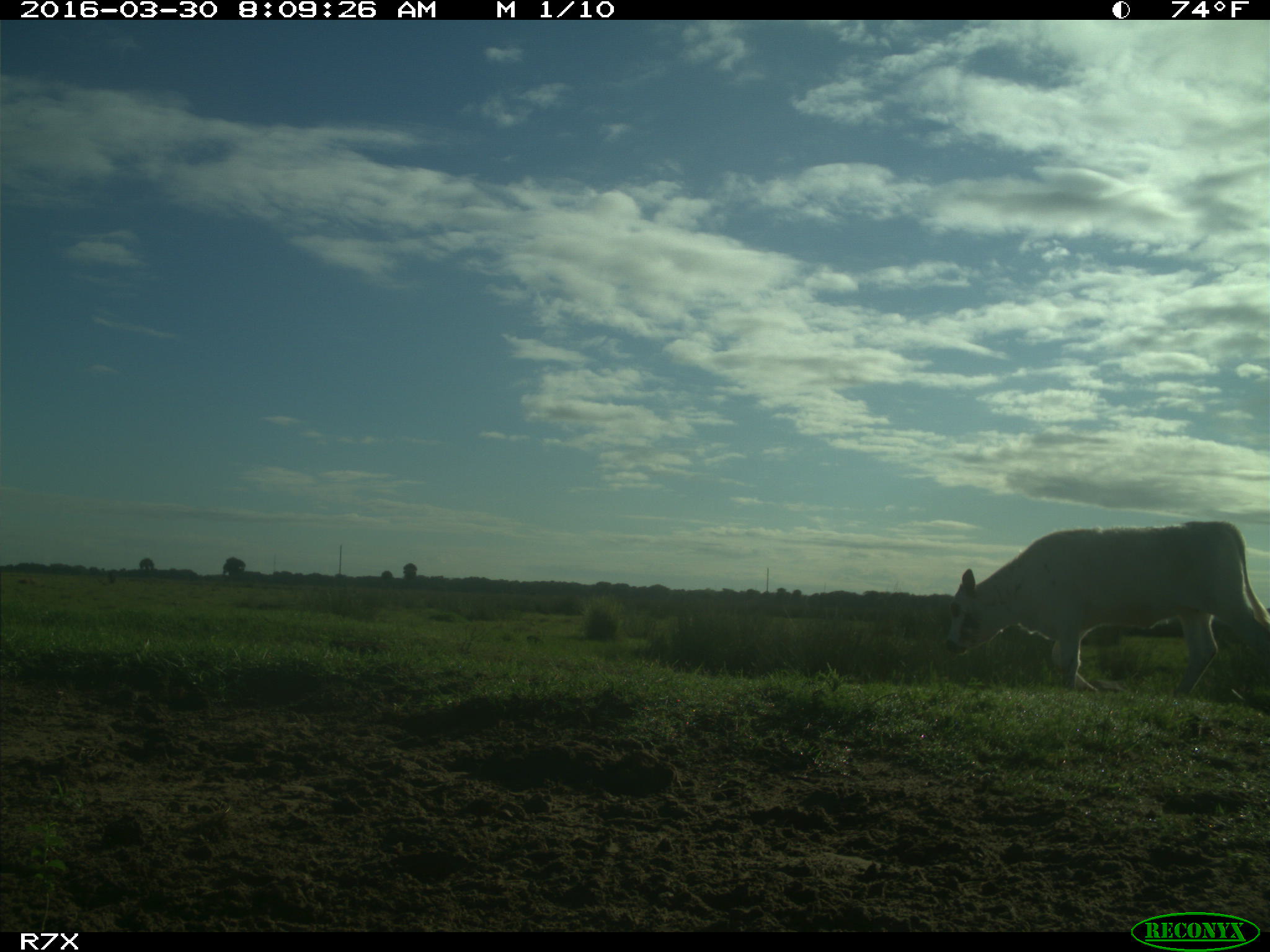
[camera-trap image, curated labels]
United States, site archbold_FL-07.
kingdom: Animalia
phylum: Chordata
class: Mammalia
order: Artiodactyla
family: Bovidae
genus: Bos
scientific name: Bos taurus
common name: domestic cow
Bos taurus (domestic cow).